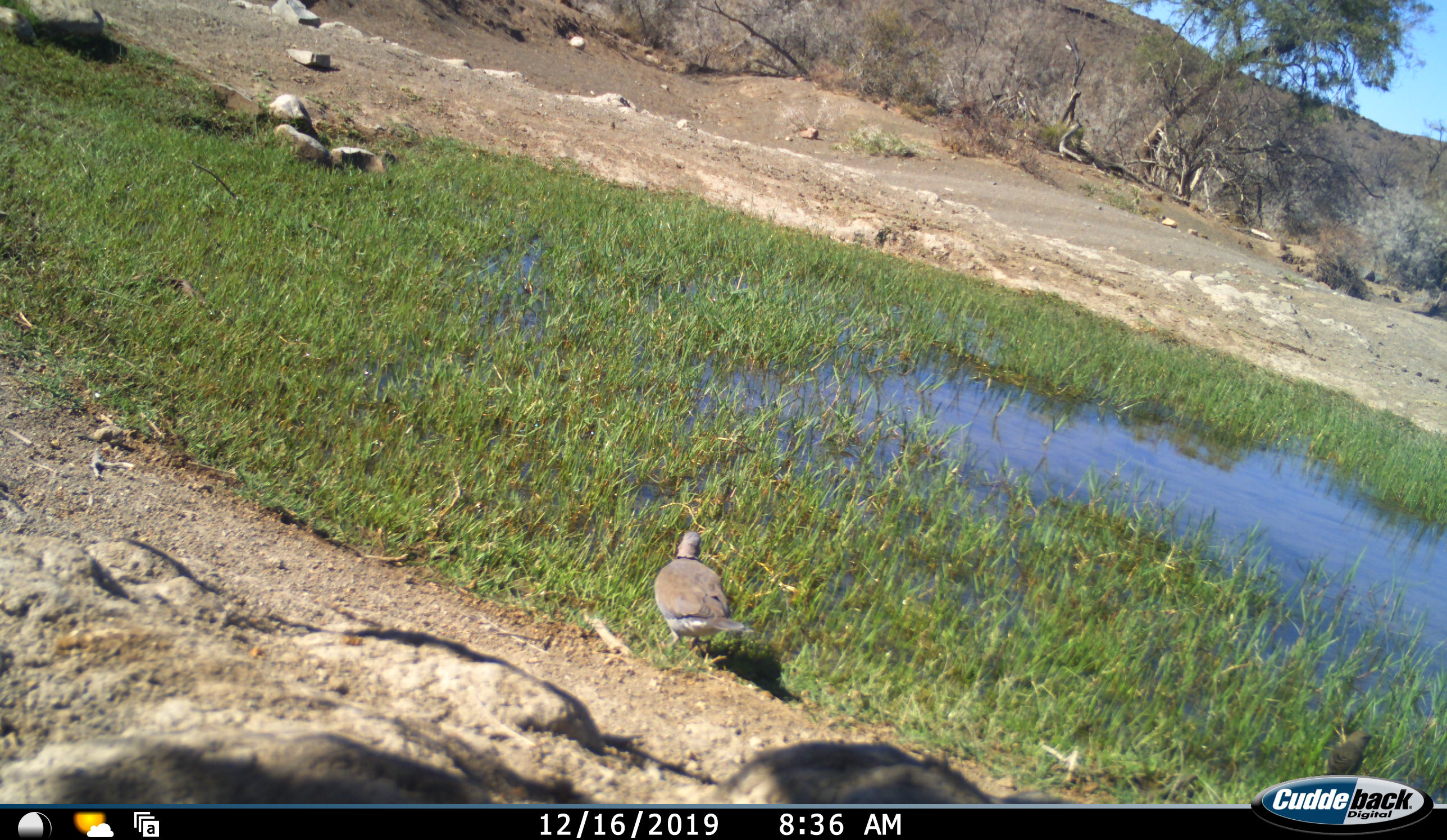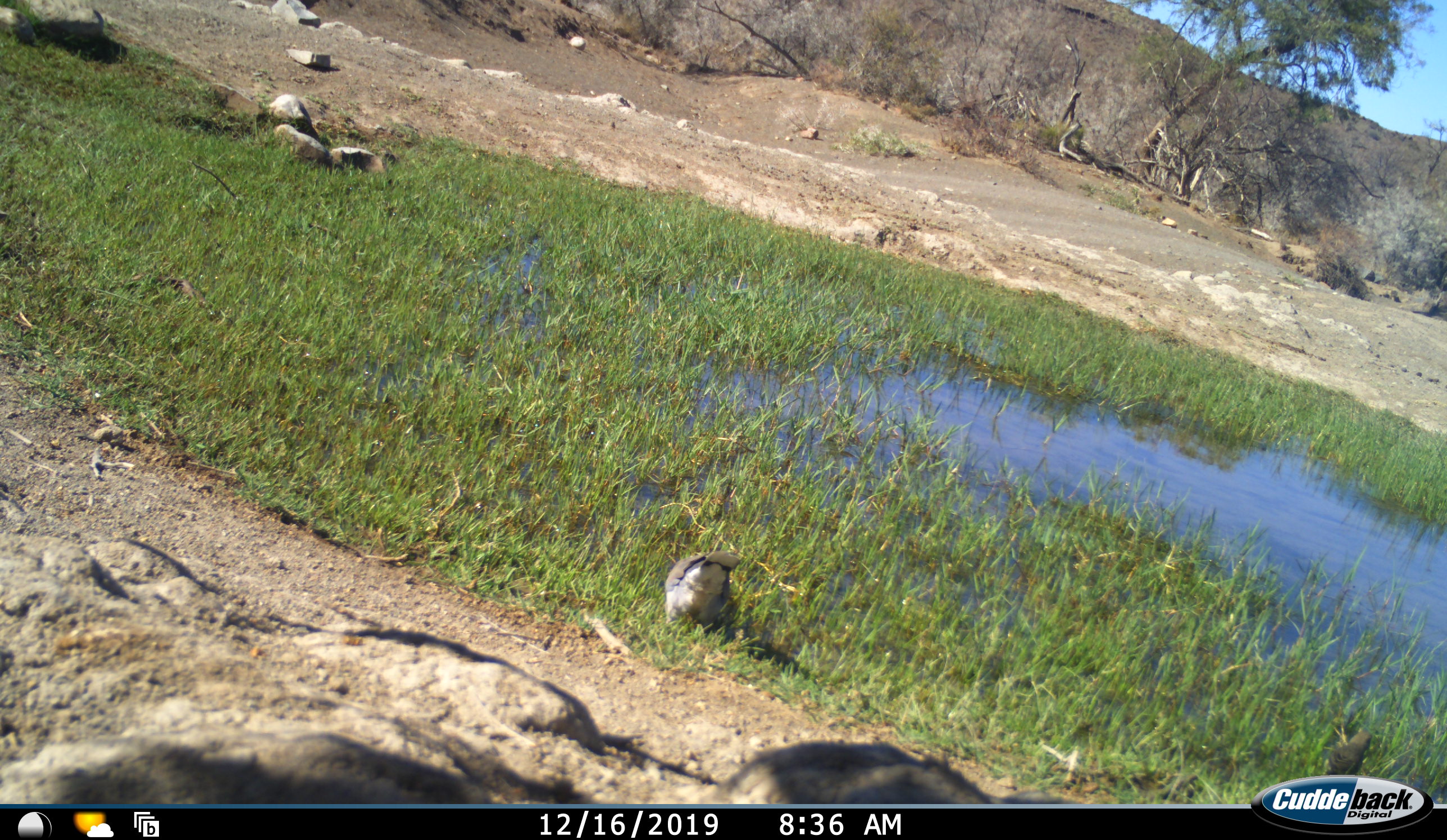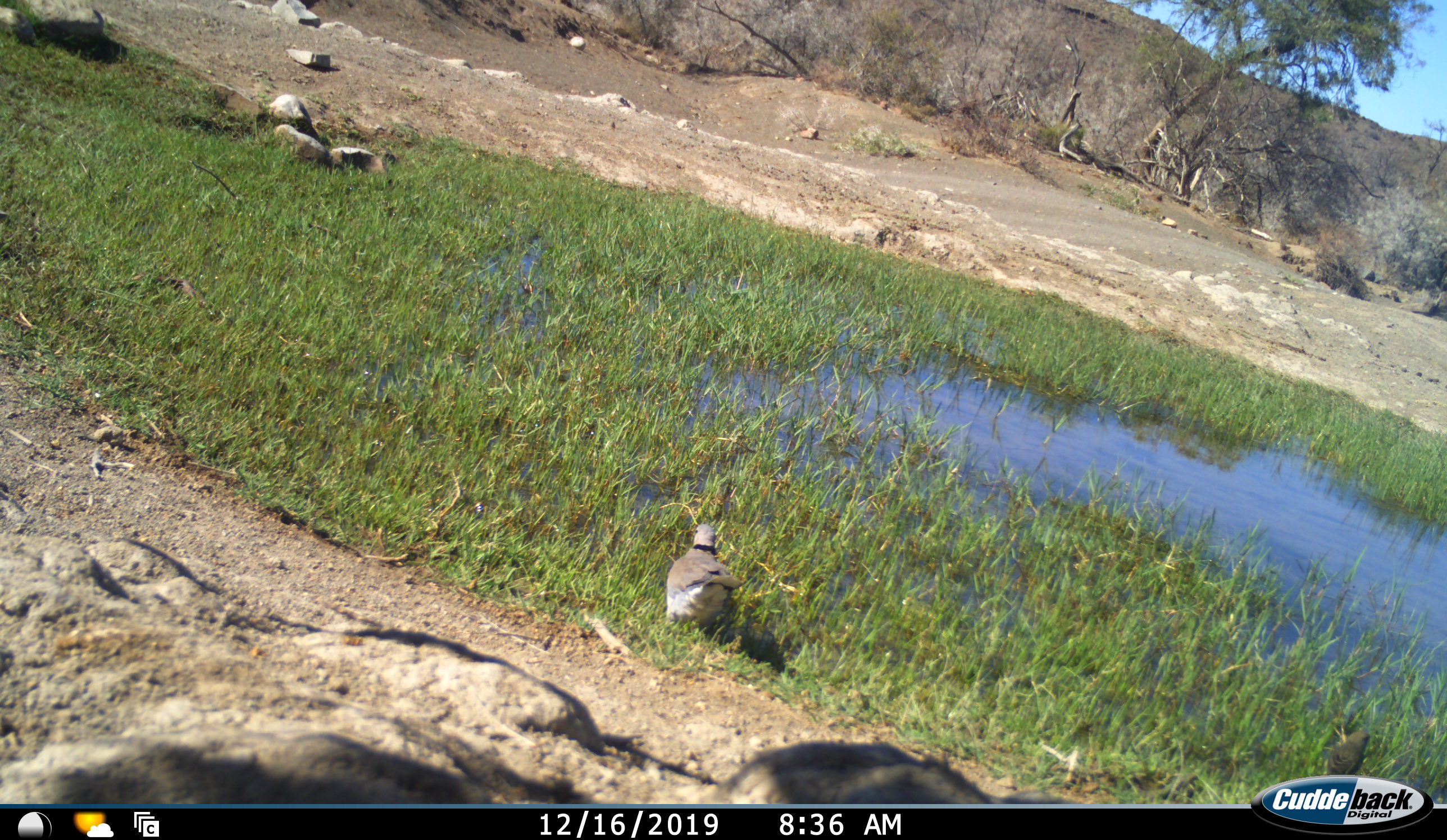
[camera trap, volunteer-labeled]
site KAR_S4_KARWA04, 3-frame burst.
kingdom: Animalia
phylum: Chordata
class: Aves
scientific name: Aves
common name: bird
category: birdother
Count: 1.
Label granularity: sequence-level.